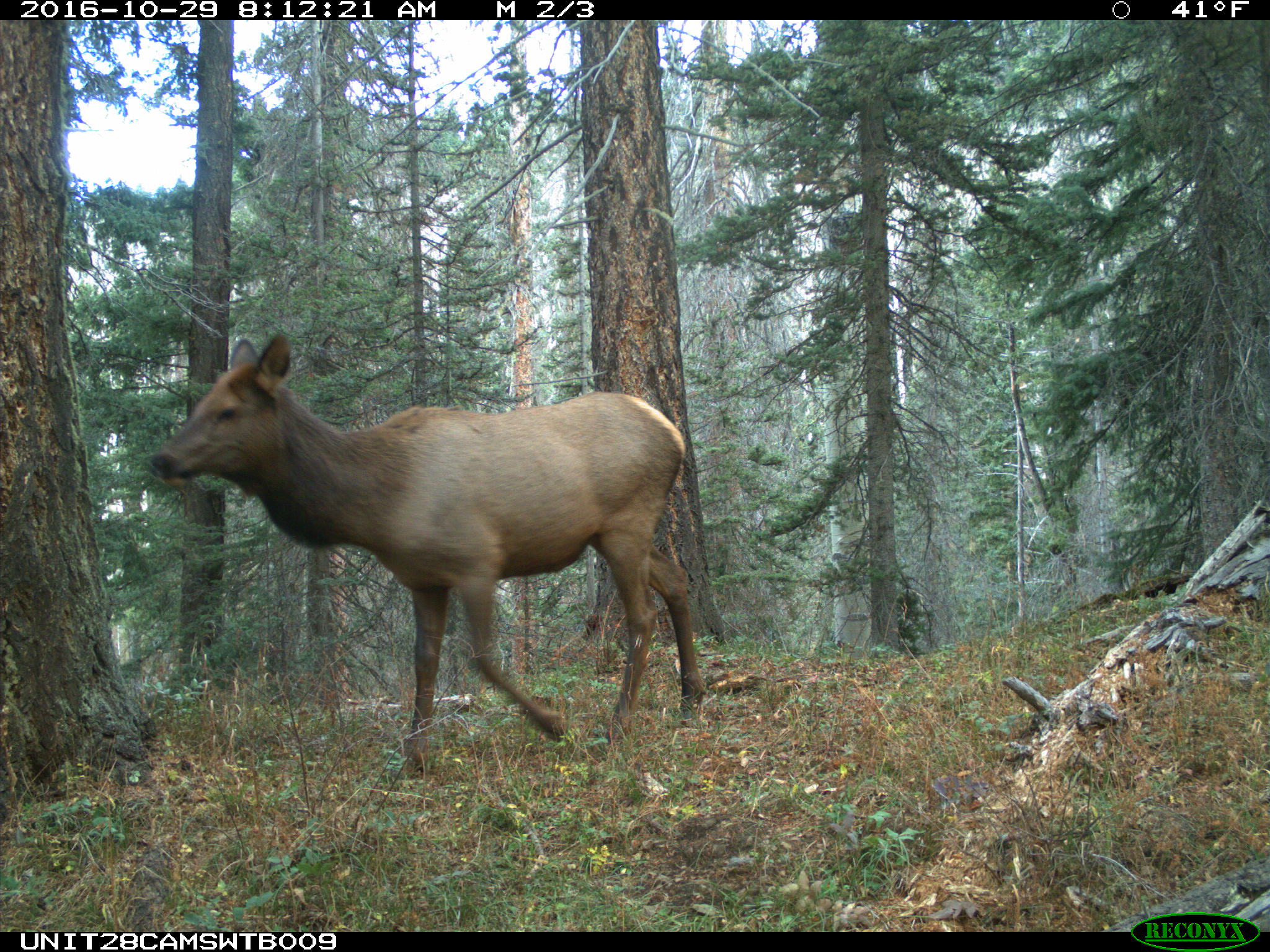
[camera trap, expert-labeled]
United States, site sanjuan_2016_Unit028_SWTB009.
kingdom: Animalia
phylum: Chordata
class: Mammalia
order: Artiodactyla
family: Cervidae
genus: Cervus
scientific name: Cervus elaphus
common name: red deer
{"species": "Cervus elaphus (red deer)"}